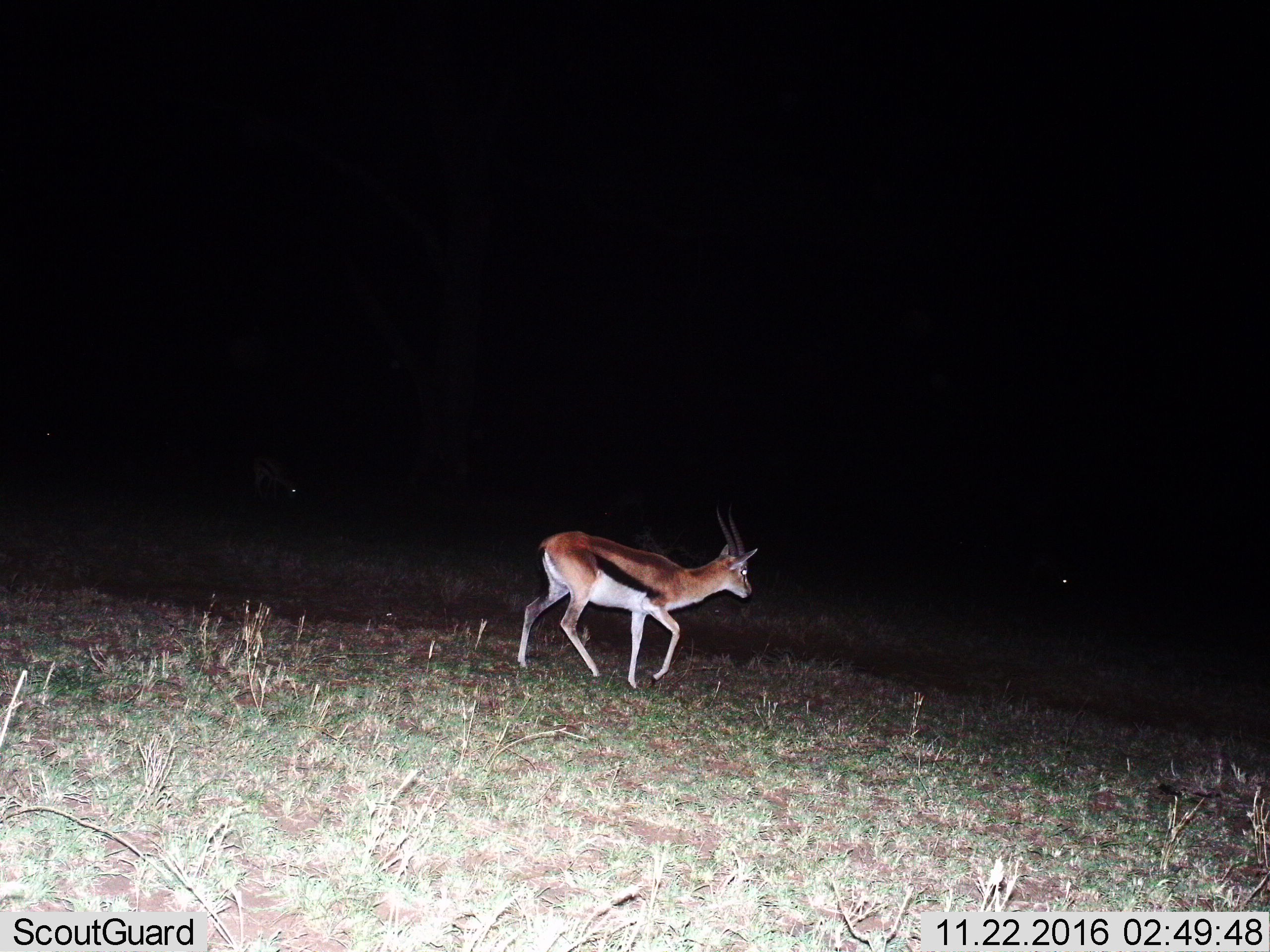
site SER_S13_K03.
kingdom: Animalia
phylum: Chordata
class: Mammalia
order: Artiodactyla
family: Bovidae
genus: Eudorcas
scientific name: Eudorcas thomsonii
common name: thomson's gazelle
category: gazellethomsons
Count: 1.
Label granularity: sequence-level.